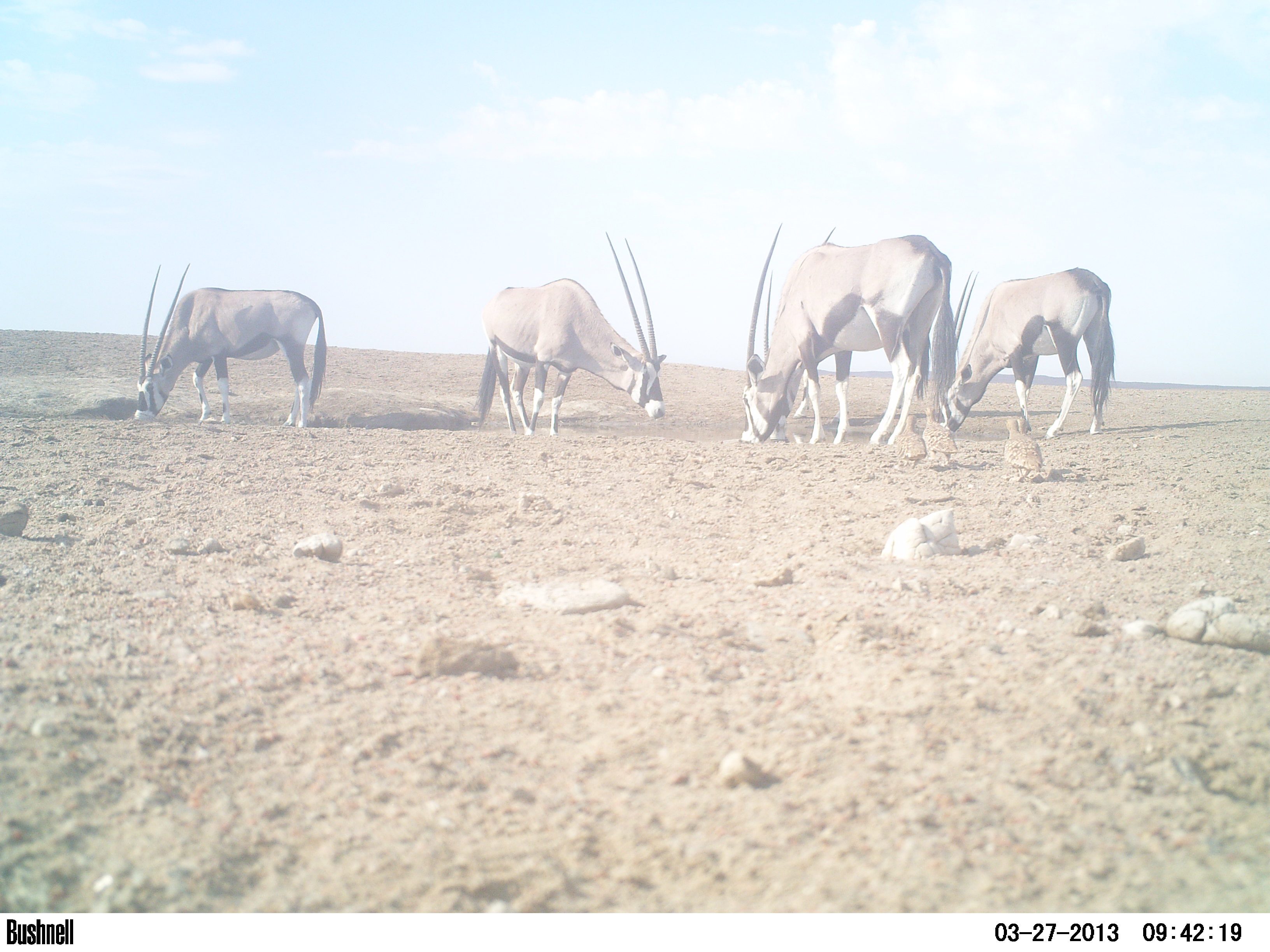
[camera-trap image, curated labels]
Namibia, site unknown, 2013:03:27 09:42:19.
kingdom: Animalia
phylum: Chordata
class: Mammalia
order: Artiodactyla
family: Bovidae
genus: Oryx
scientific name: Oryx gazella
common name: gemsbok